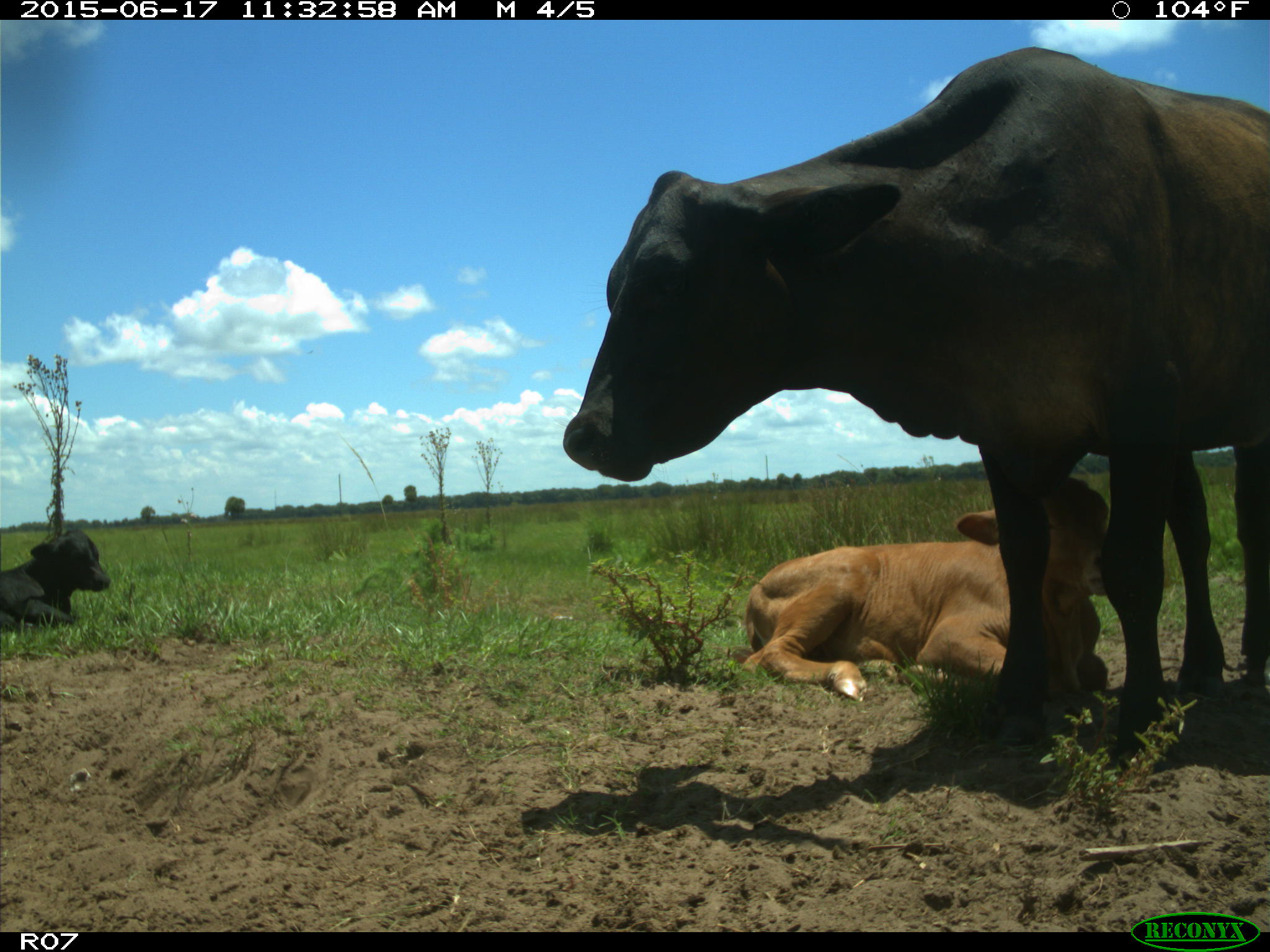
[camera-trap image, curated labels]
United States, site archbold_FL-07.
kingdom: Animalia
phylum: Chordata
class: Mammalia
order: Artiodactyla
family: Bovidae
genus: Bos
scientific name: Bos taurus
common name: domestic cow